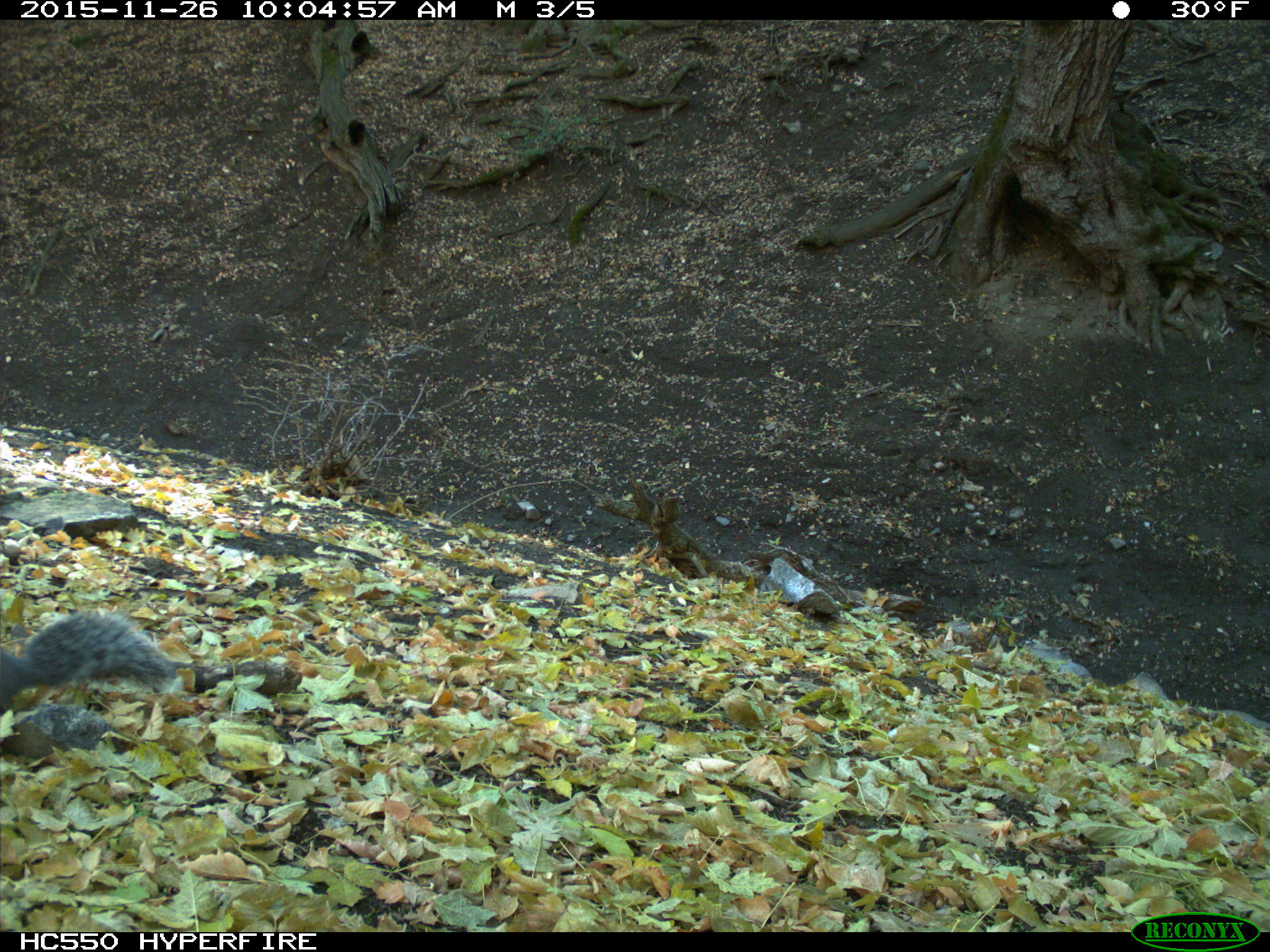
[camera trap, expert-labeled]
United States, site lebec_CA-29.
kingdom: Animalia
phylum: Chordata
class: Mammalia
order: Rodentia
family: Sciuridae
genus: Sciurus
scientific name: Sciurus carolinensis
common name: eastern gray squirrel